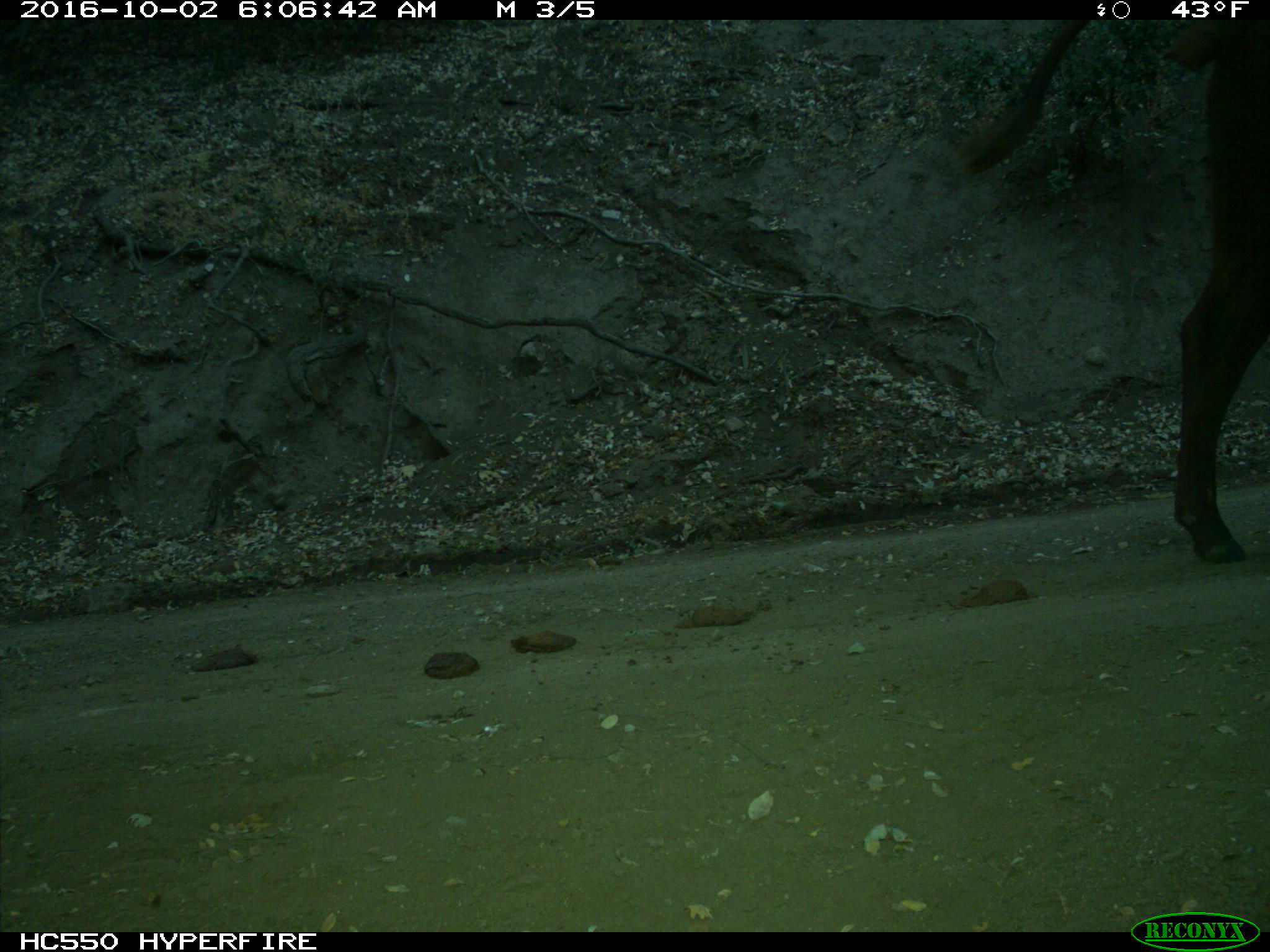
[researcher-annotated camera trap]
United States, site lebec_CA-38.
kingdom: Animalia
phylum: Chordata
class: Mammalia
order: Artiodactyla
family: Bovidae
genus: Bos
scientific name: Bos taurus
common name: domestic cow